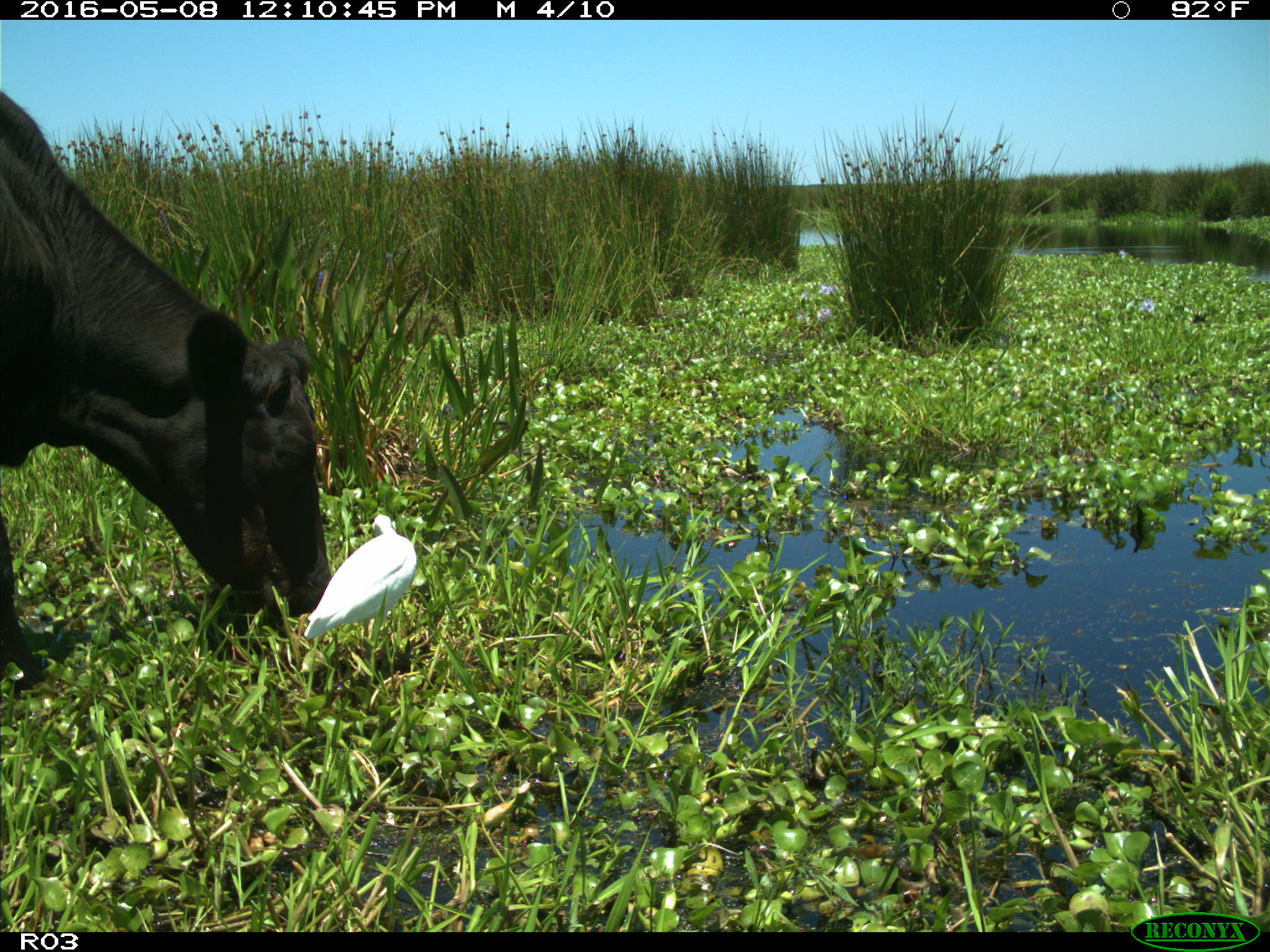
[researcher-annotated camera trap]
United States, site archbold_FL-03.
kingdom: Animalia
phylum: Chordata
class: Mammalia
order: Artiodactyla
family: Bovidae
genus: Bos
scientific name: Bos taurus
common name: domestic cow